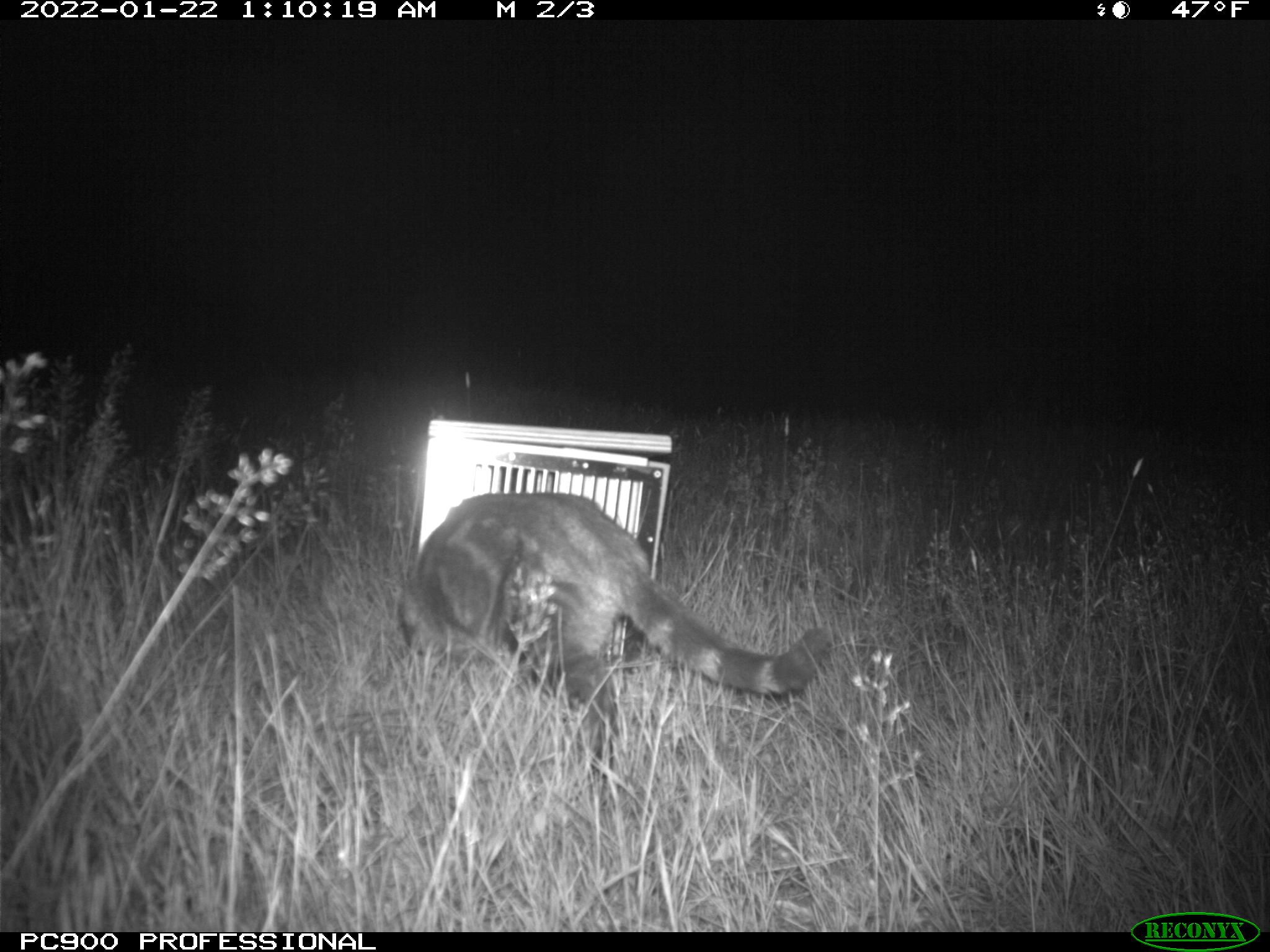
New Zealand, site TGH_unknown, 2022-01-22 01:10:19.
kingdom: Animalia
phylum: Chordata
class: Mammalia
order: Carnivora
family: Felidae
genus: Felis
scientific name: Felis catus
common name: domestic cat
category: cat